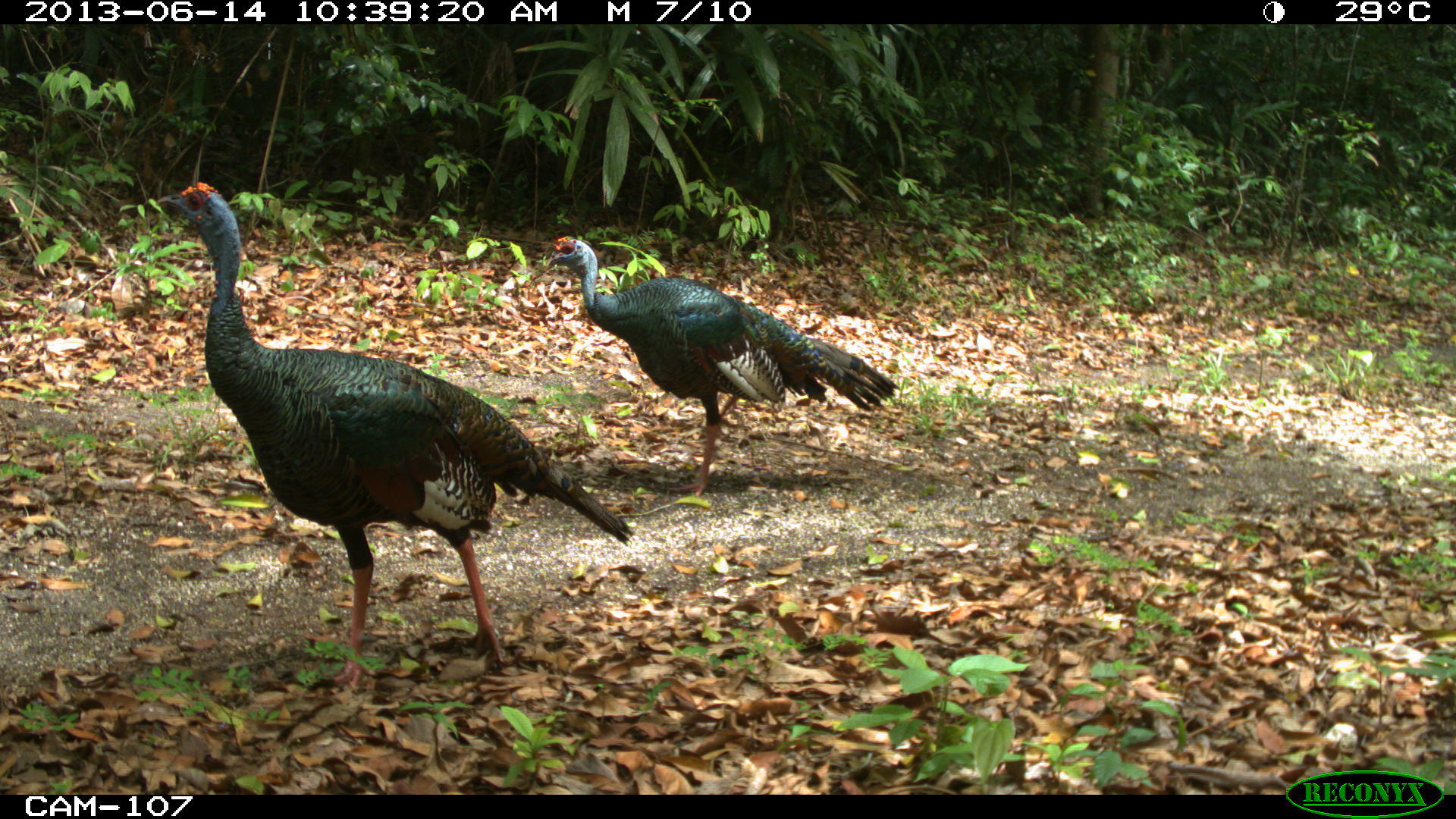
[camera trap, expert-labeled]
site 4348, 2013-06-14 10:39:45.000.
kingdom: Animalia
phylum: Chordata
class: Aves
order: Galliformes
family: Phasianidae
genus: Meleagris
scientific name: Meleagris ocellata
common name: ocellated turkey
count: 2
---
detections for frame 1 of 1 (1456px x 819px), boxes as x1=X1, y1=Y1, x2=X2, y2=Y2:
meleagris ocellata: x1=156, y1=181, x2=633, y2=690; x1=543, y1=233, x2=900, y2=496